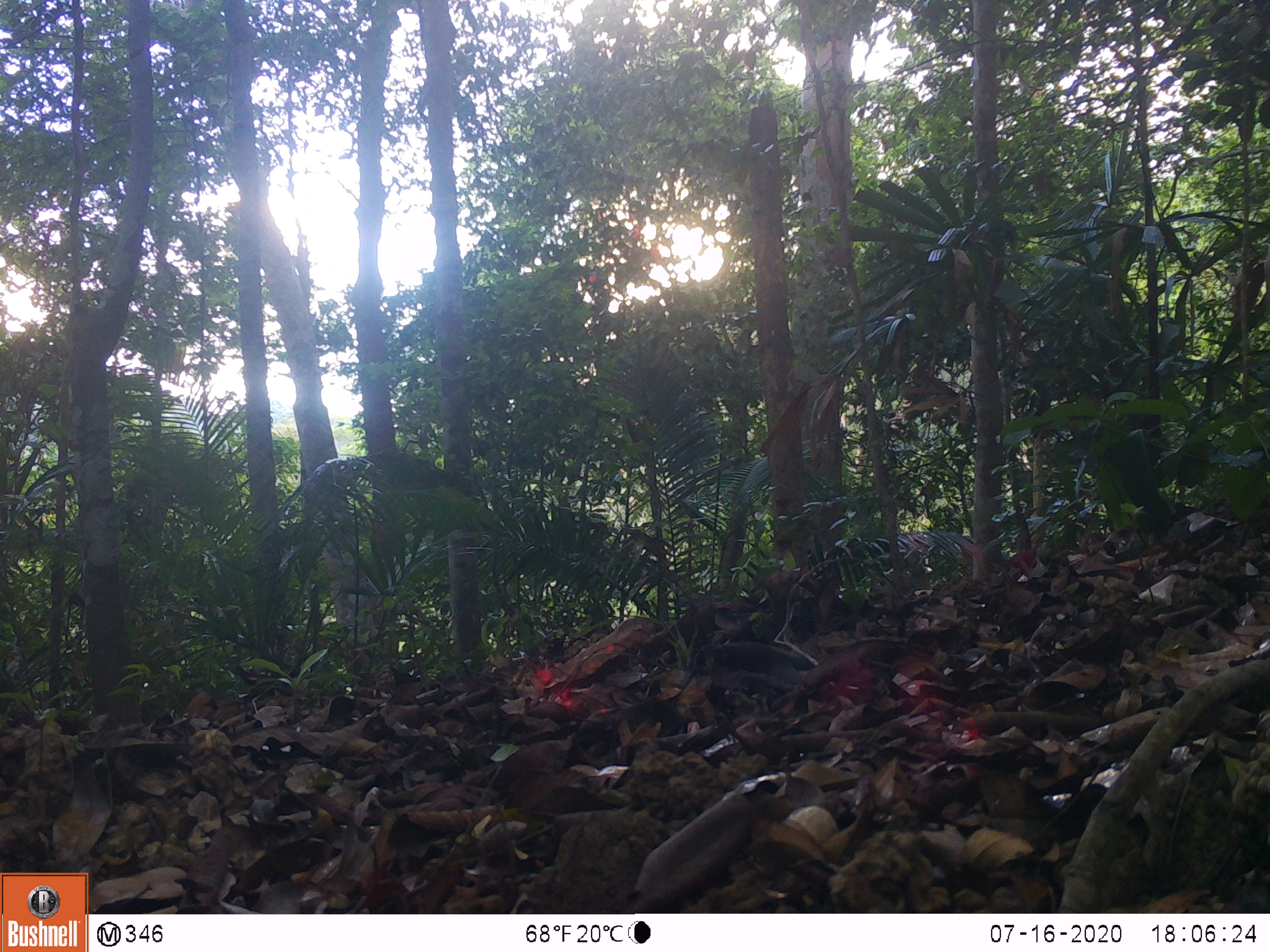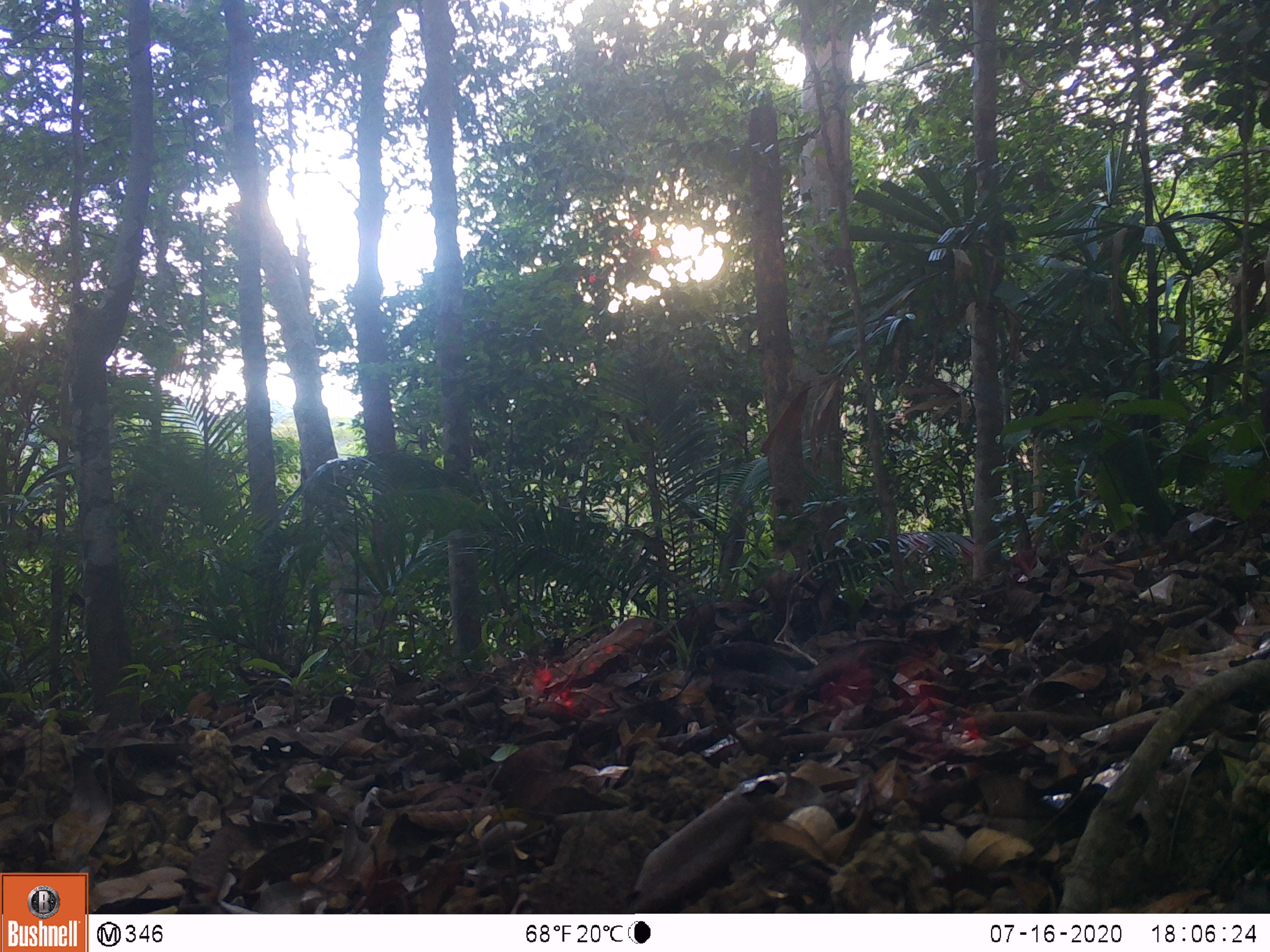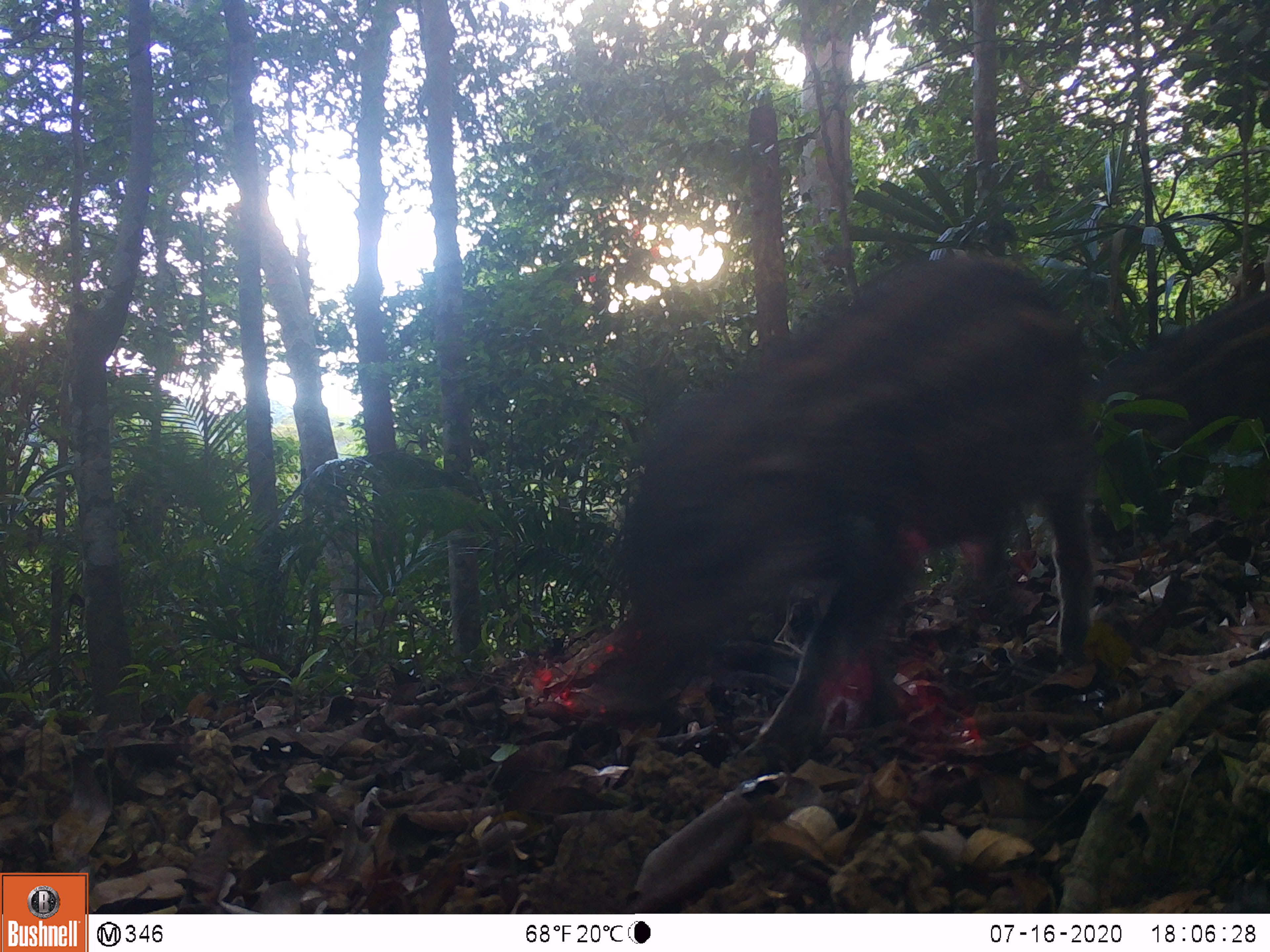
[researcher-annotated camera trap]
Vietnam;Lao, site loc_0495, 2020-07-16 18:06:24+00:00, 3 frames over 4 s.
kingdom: Animalia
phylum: Chordata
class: Mammalia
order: Artiodactyla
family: Suidae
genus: Sus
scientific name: Sus scrofa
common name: eurasian wild pig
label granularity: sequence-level